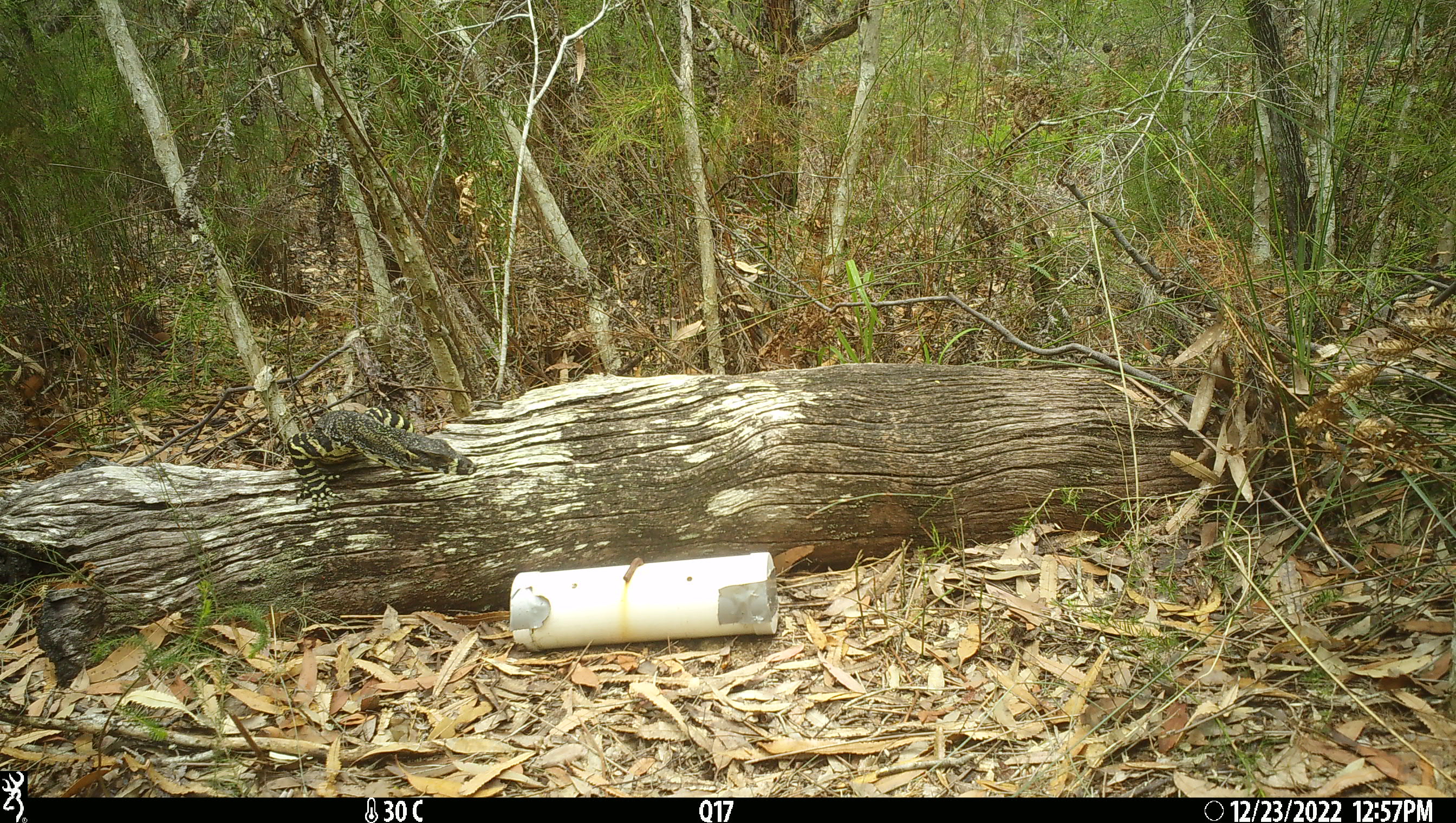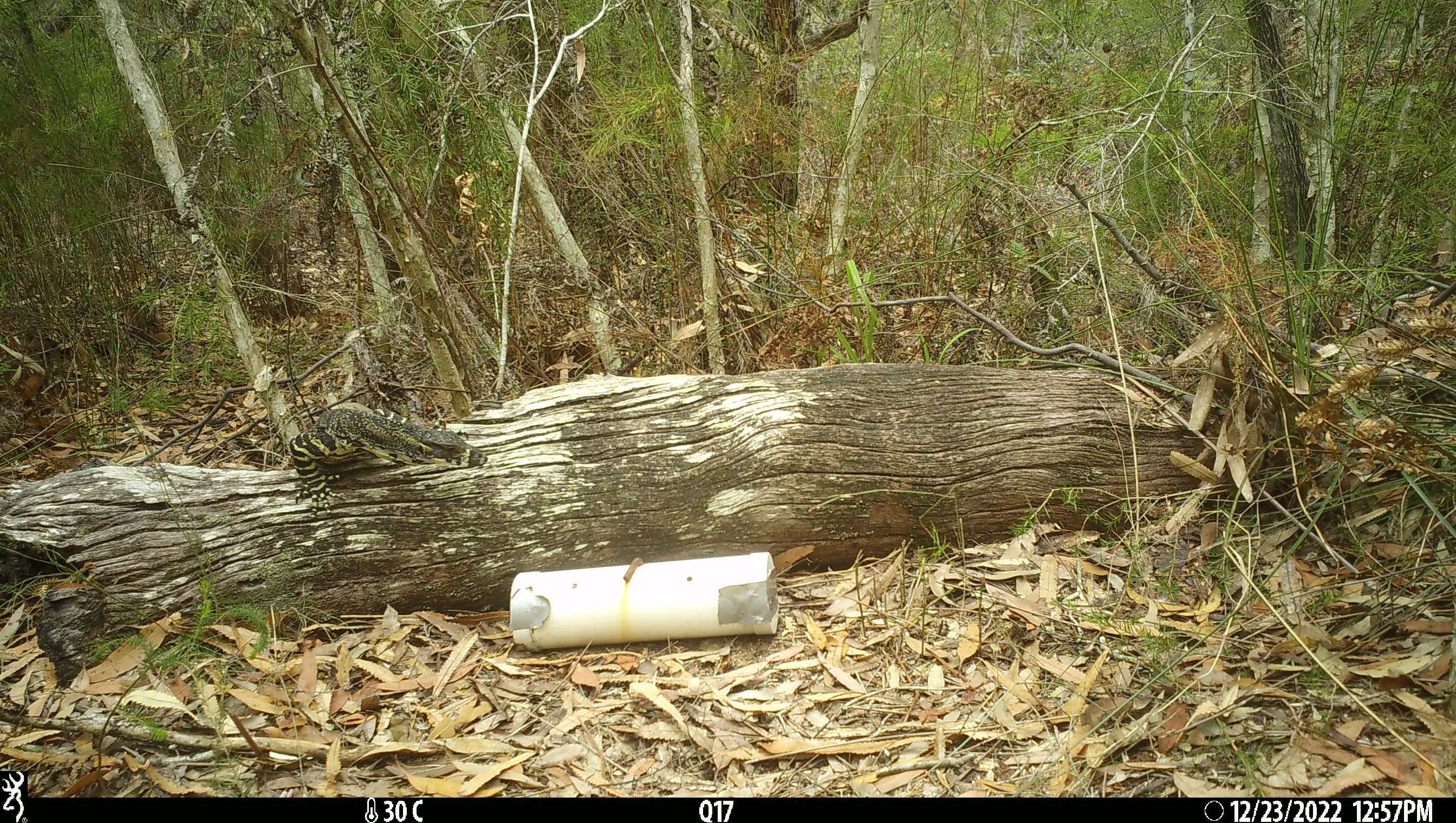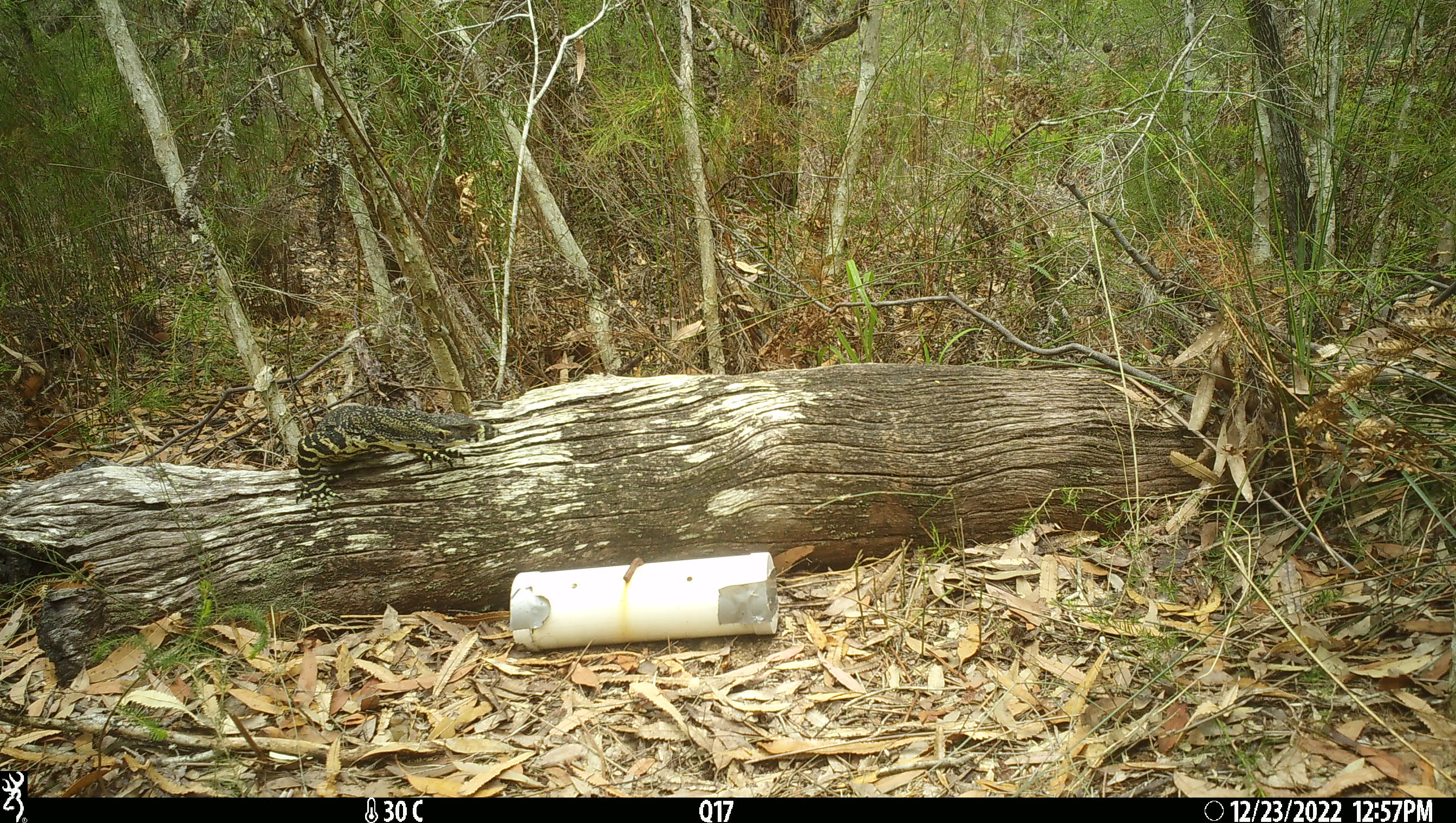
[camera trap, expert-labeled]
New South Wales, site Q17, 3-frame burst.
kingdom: Animalia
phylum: Chordata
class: Reptilia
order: Squamata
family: Varanidae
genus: Varanus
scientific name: Varanus varius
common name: lace monitor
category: goanna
Goanna (lace monitor) (Varanus varius).